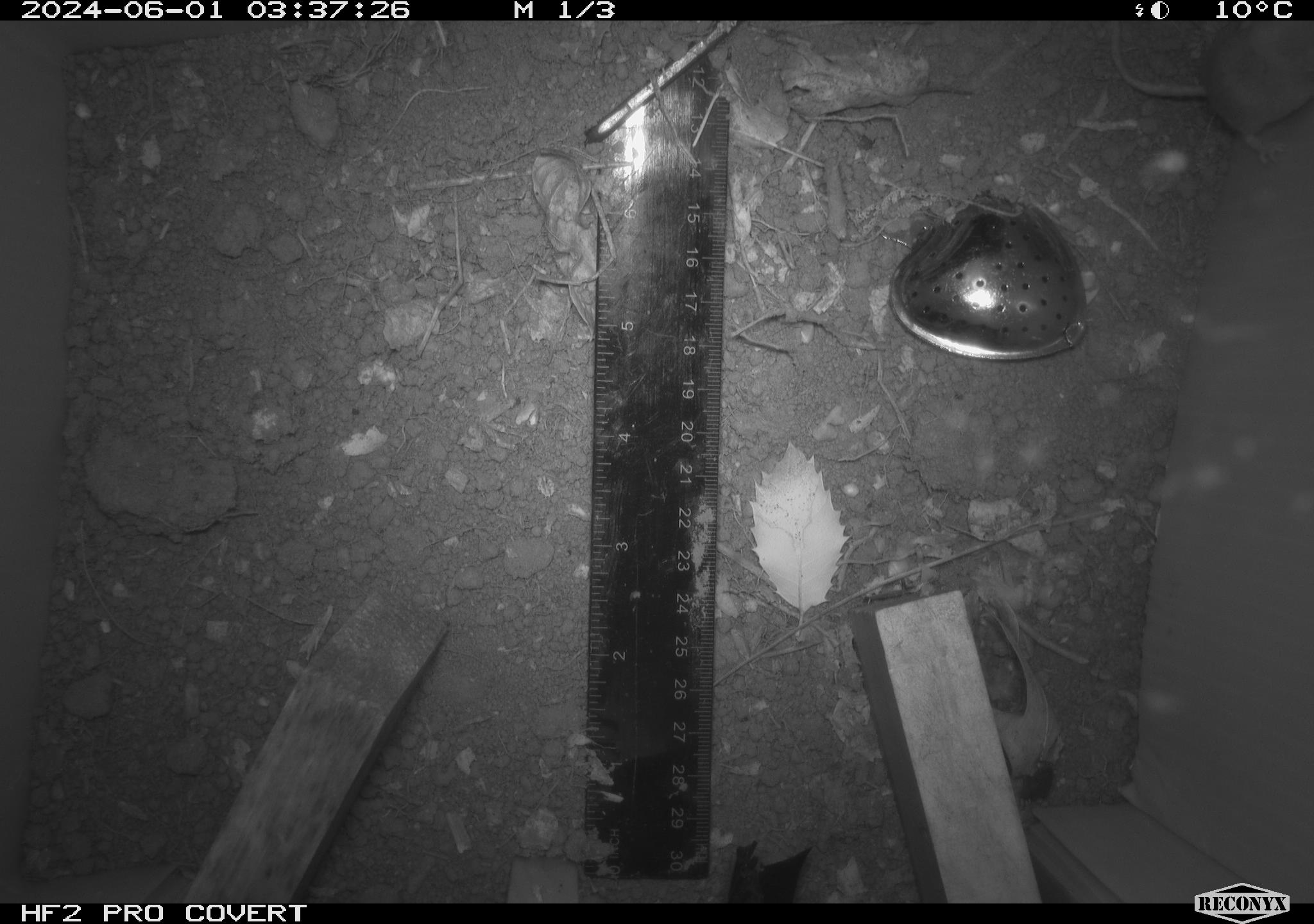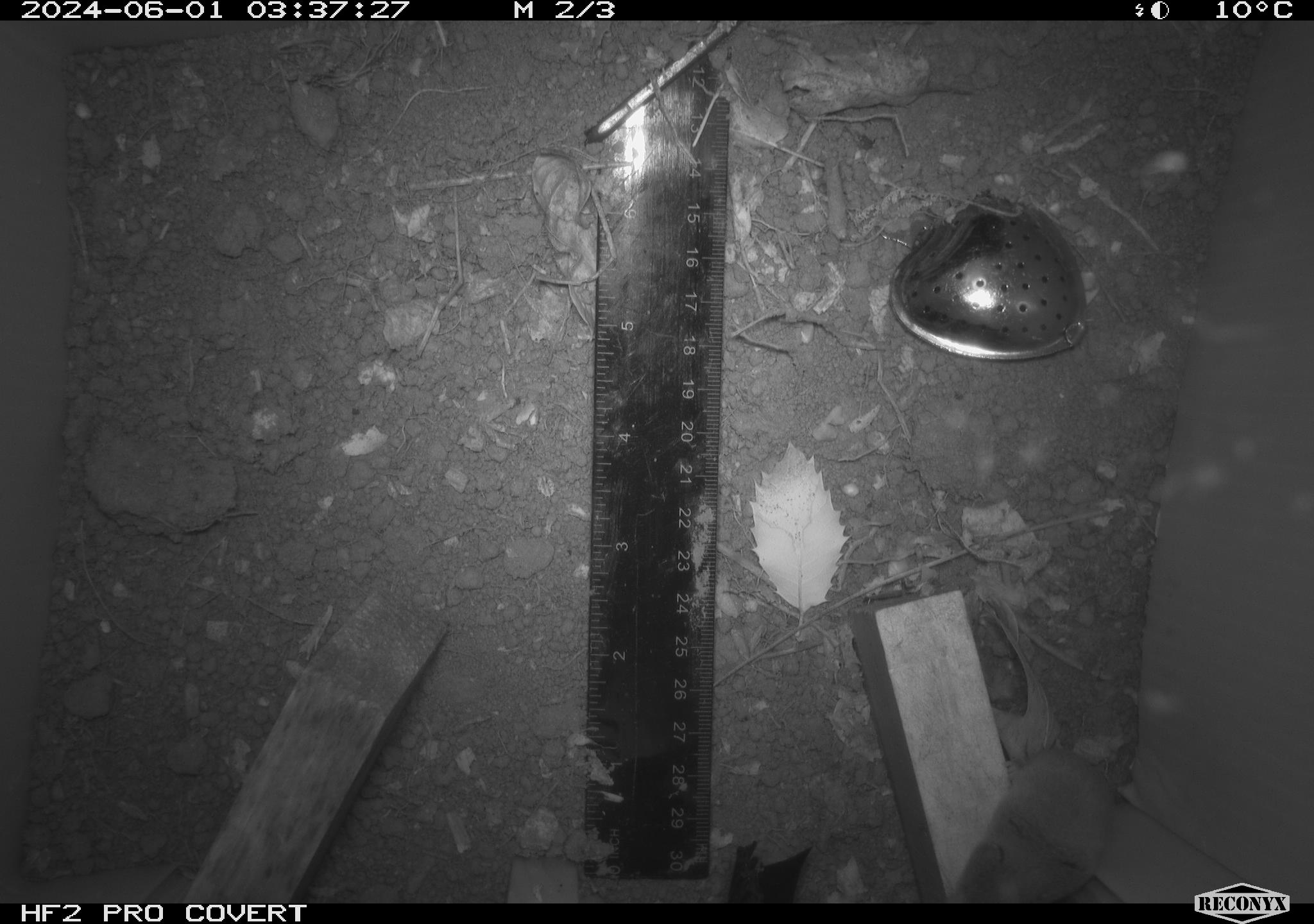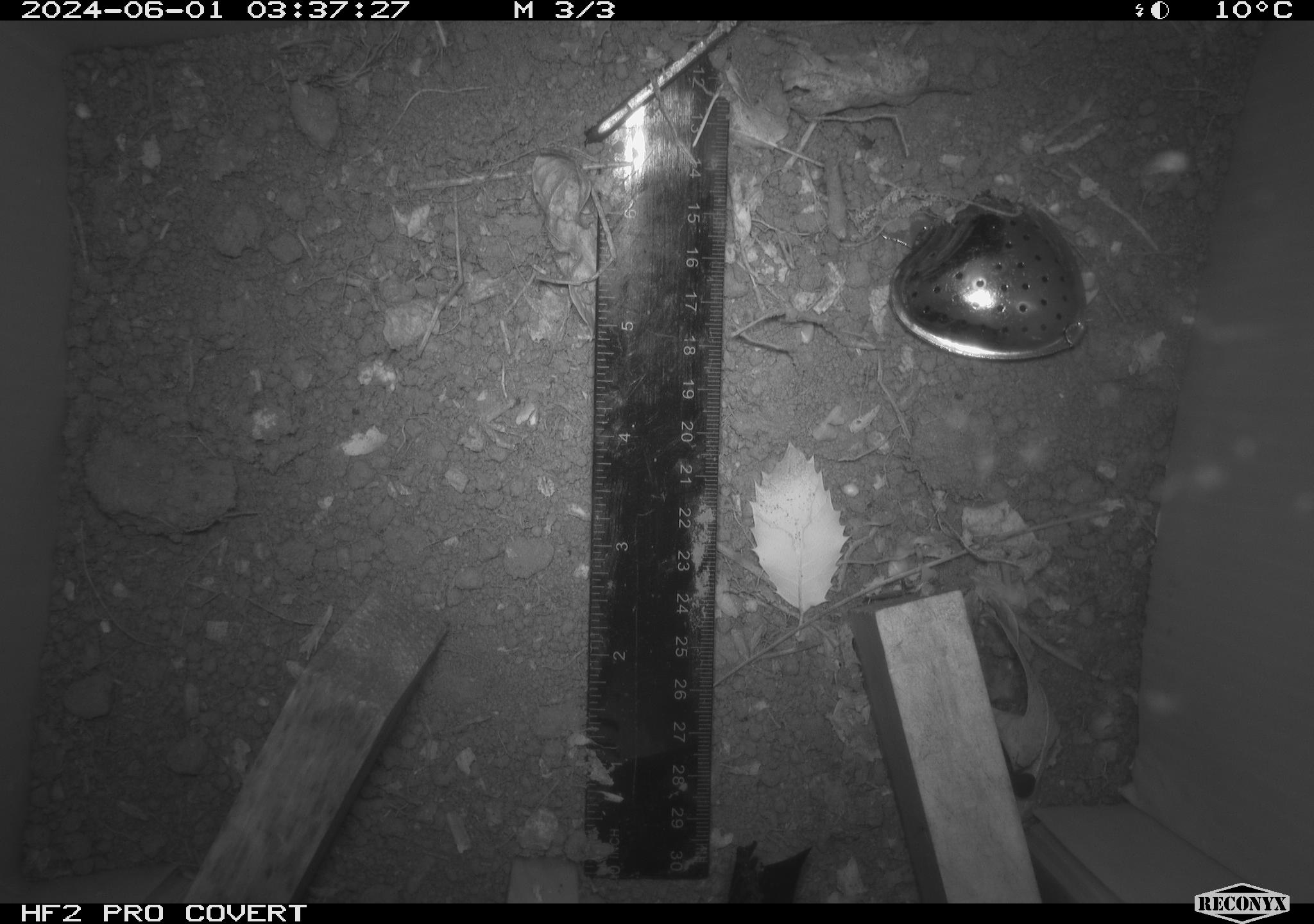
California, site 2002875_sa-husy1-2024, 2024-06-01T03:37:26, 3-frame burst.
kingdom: Animalia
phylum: Chordata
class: Mammalia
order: Eulipotyphla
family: Soricidae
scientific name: Soricidae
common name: shrews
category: soricidae family